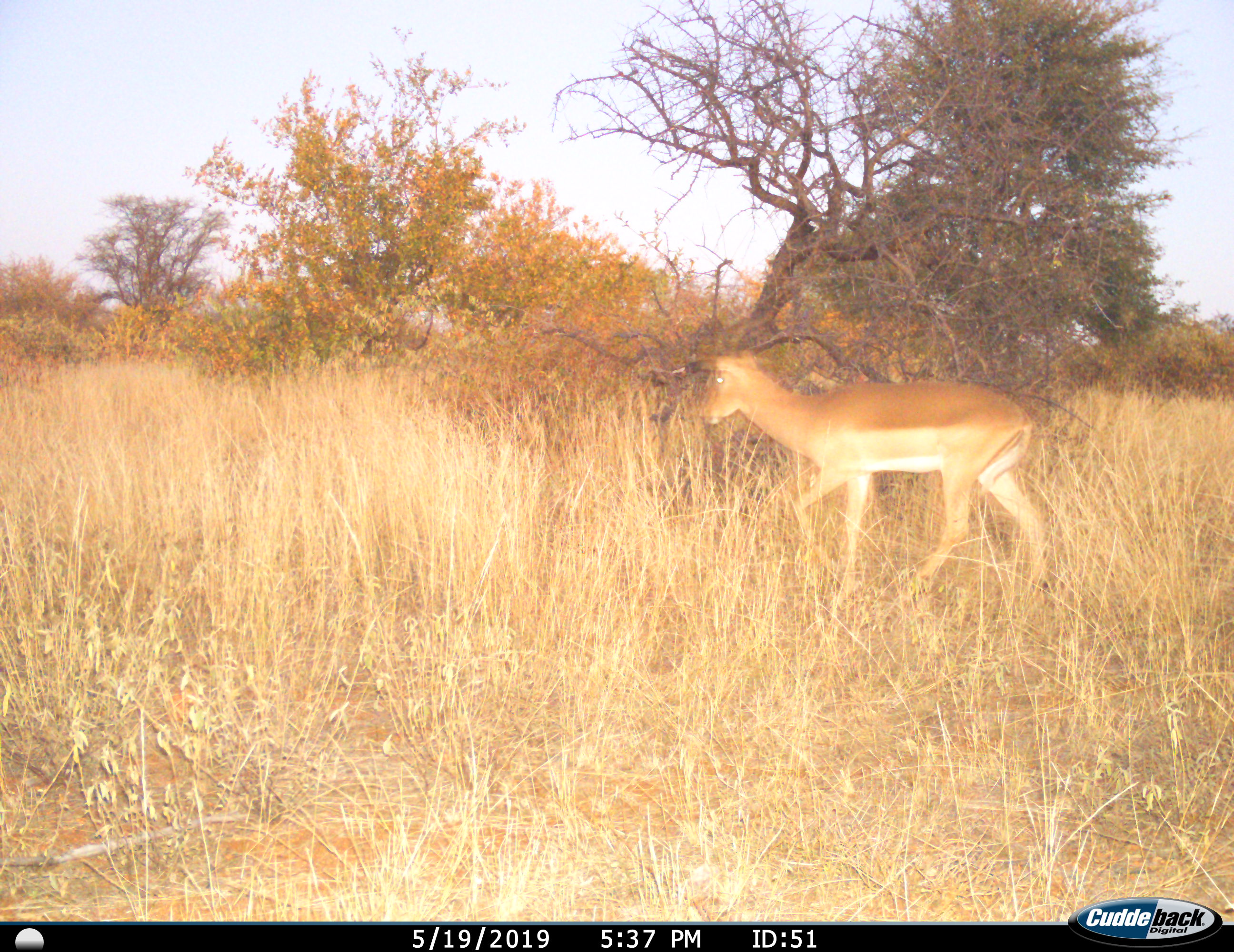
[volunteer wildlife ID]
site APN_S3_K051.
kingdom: Animalia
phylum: Chordata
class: Mammalia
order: Artiodactyla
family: Bovidae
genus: Aepyceros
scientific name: Aepyceros melampus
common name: impala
Impala (Aepyceros melampus), count 1. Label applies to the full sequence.